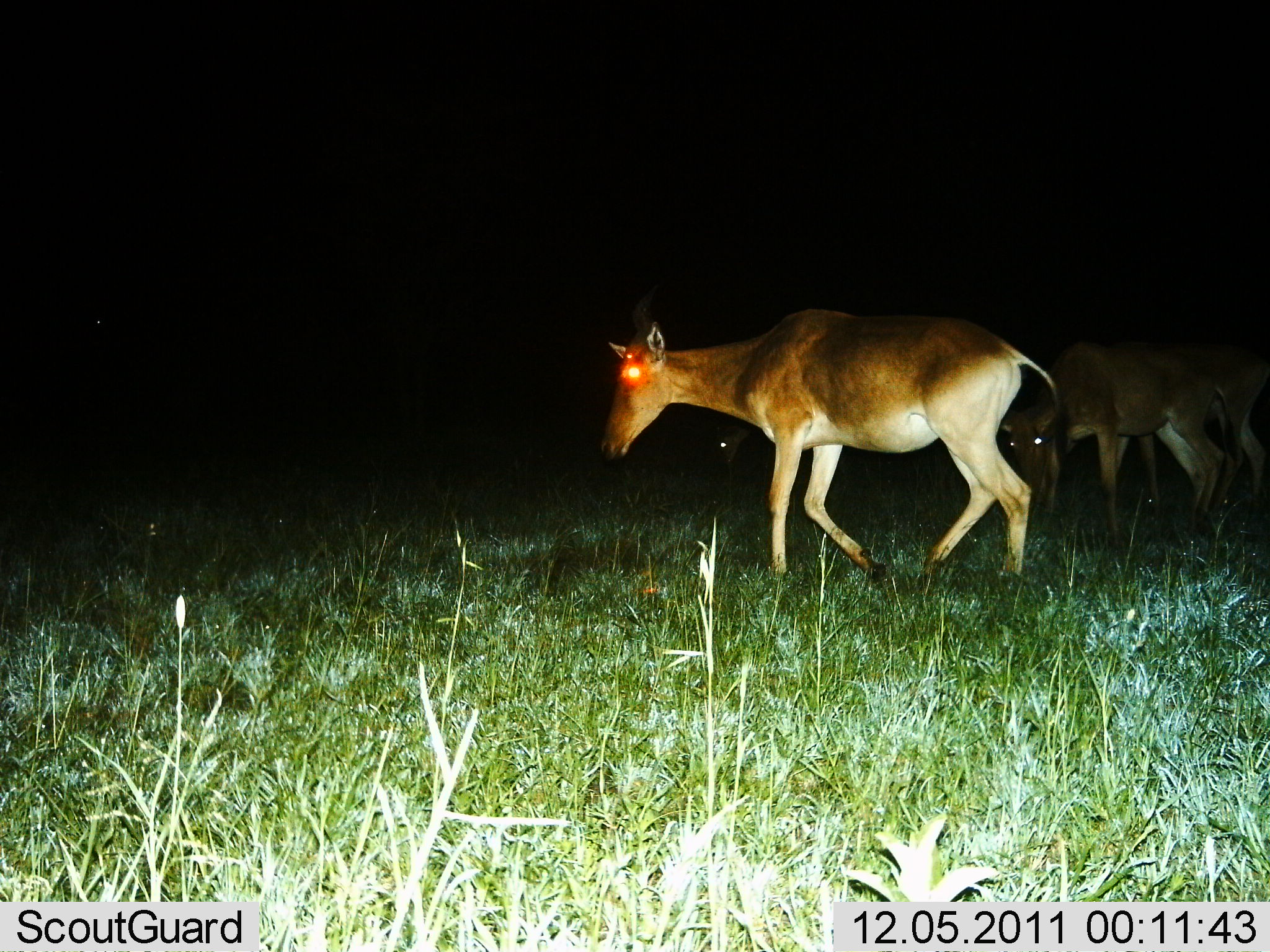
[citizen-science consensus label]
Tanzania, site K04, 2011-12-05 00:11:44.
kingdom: Animalia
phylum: Chordata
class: Mammalia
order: Artiodactyla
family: Bovidae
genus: Alcelaphus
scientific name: Alcelaphus buselaphus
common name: hartebeest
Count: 3.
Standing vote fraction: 36%.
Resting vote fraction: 0%.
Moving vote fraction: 91%.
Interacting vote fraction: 0%.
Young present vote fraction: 0%.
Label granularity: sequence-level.